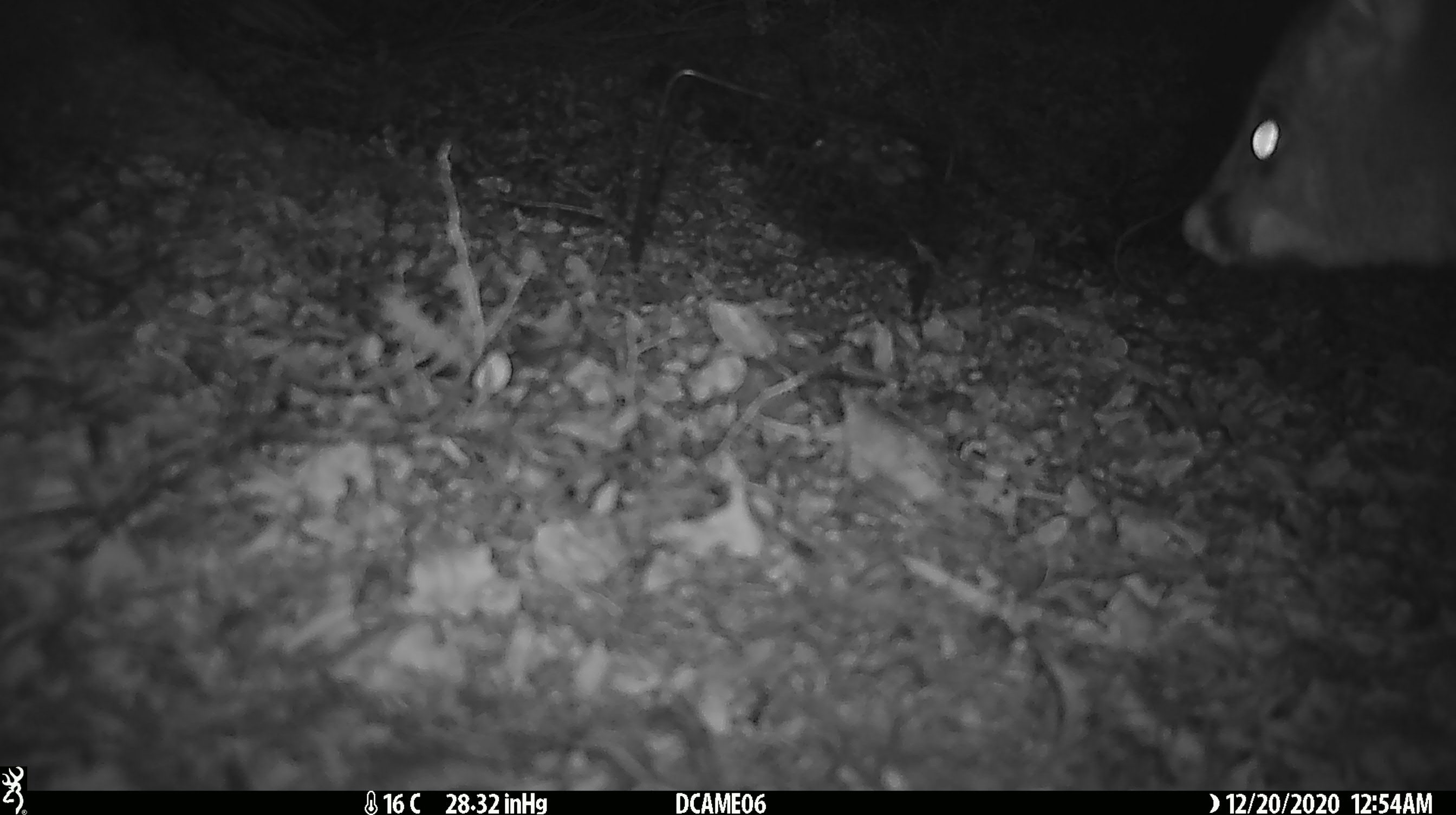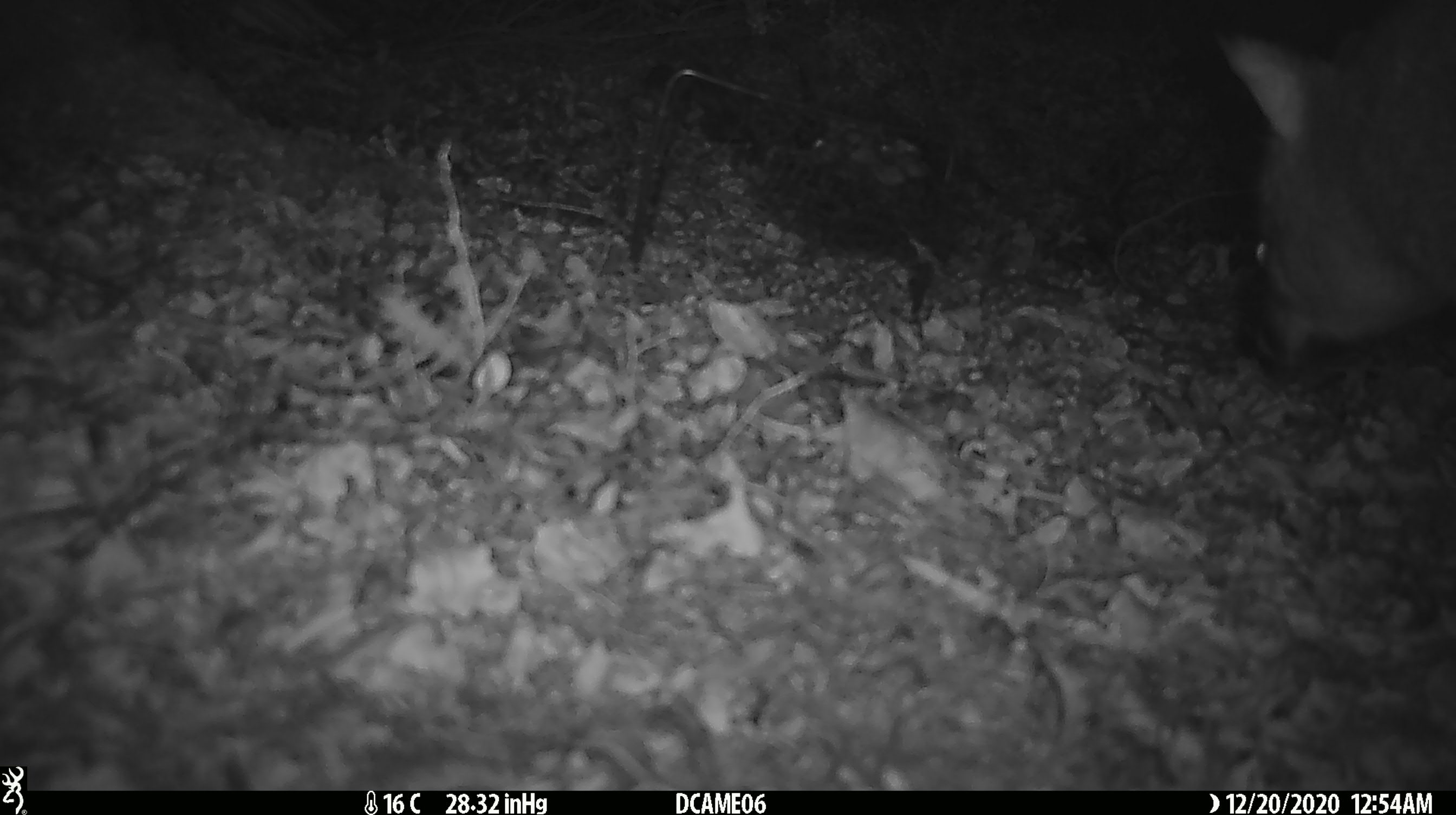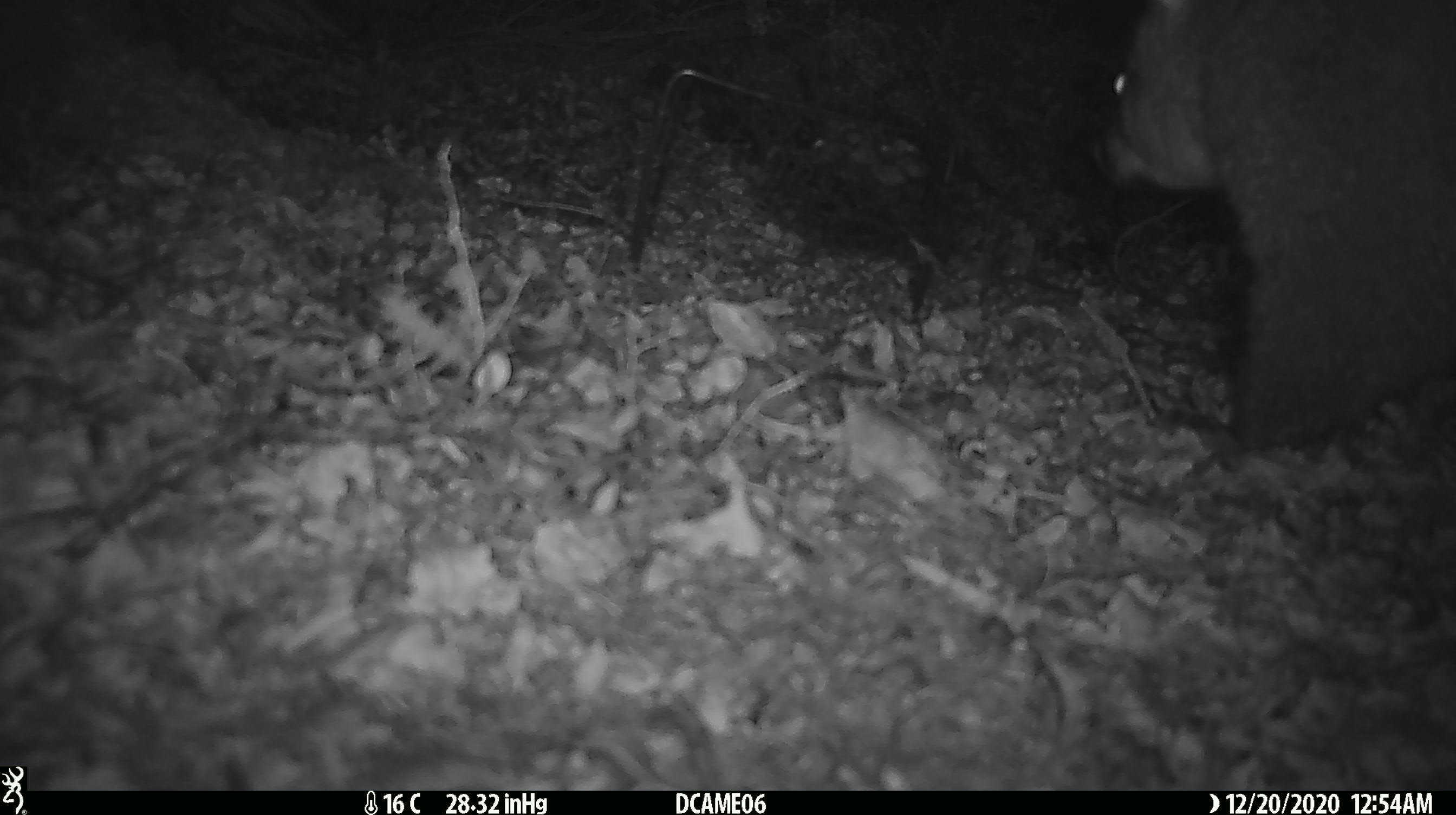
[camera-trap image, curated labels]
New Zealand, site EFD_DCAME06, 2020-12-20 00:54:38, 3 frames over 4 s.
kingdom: Animalia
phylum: Chordata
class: Mammalia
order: Diprotodontia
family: Phalangeridae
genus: Trichosurus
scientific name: Trichosurus vulpecula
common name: common brushtail possum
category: possum